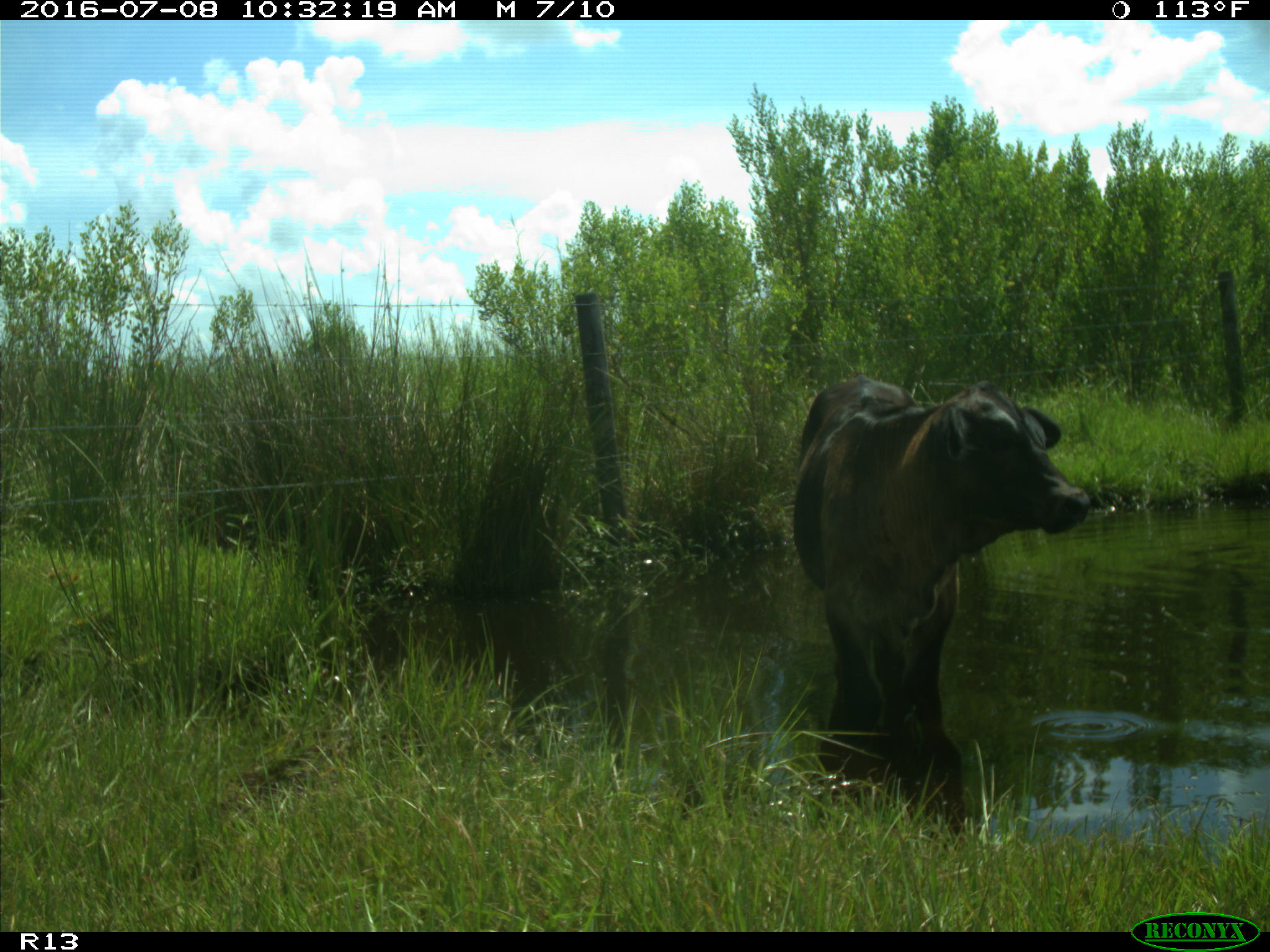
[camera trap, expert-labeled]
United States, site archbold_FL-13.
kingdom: Animalia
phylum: Chordata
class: Mammalia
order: Artiodactyla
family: Bovidae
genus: Bos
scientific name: Bos taurus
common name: domestic cow